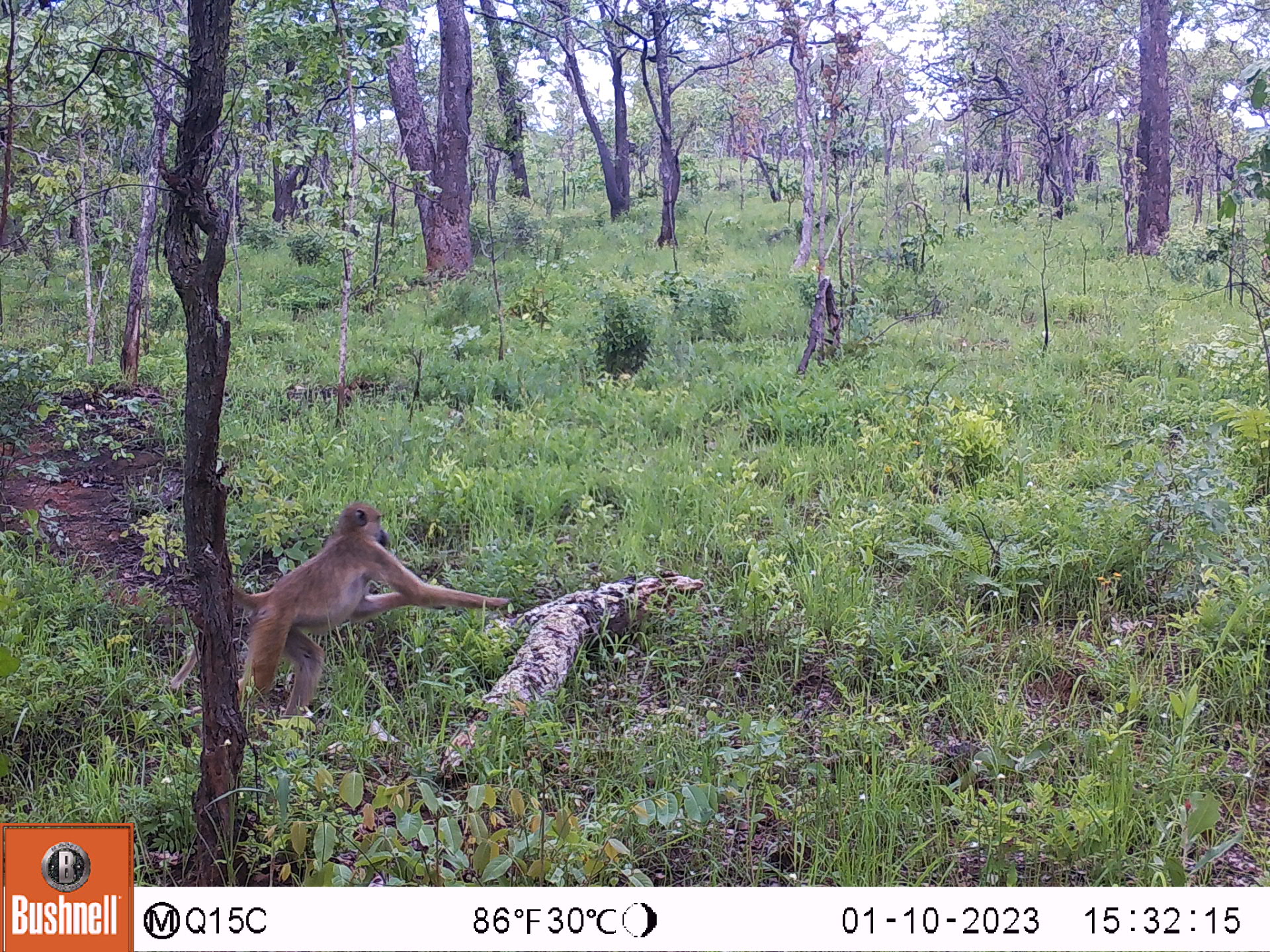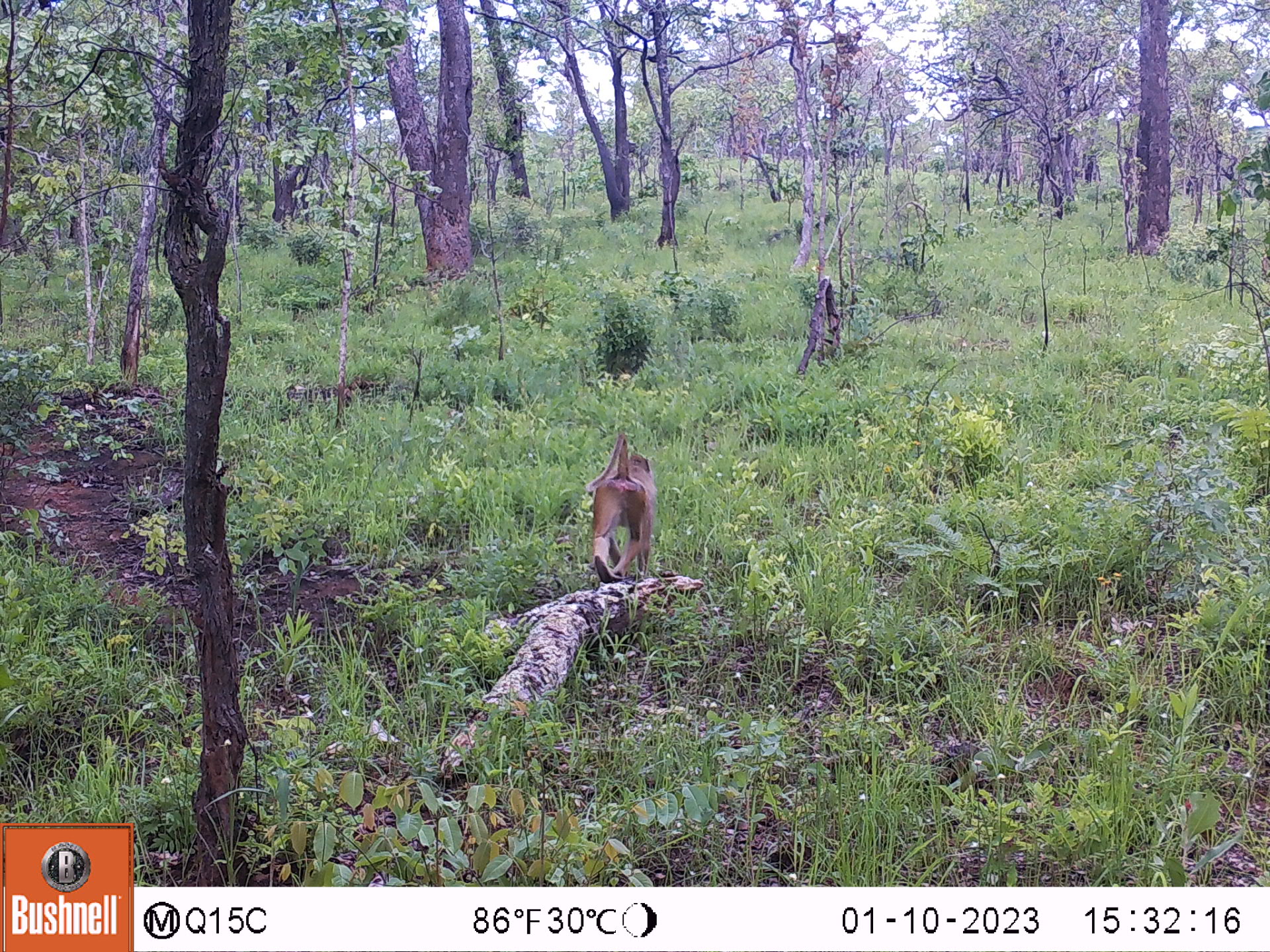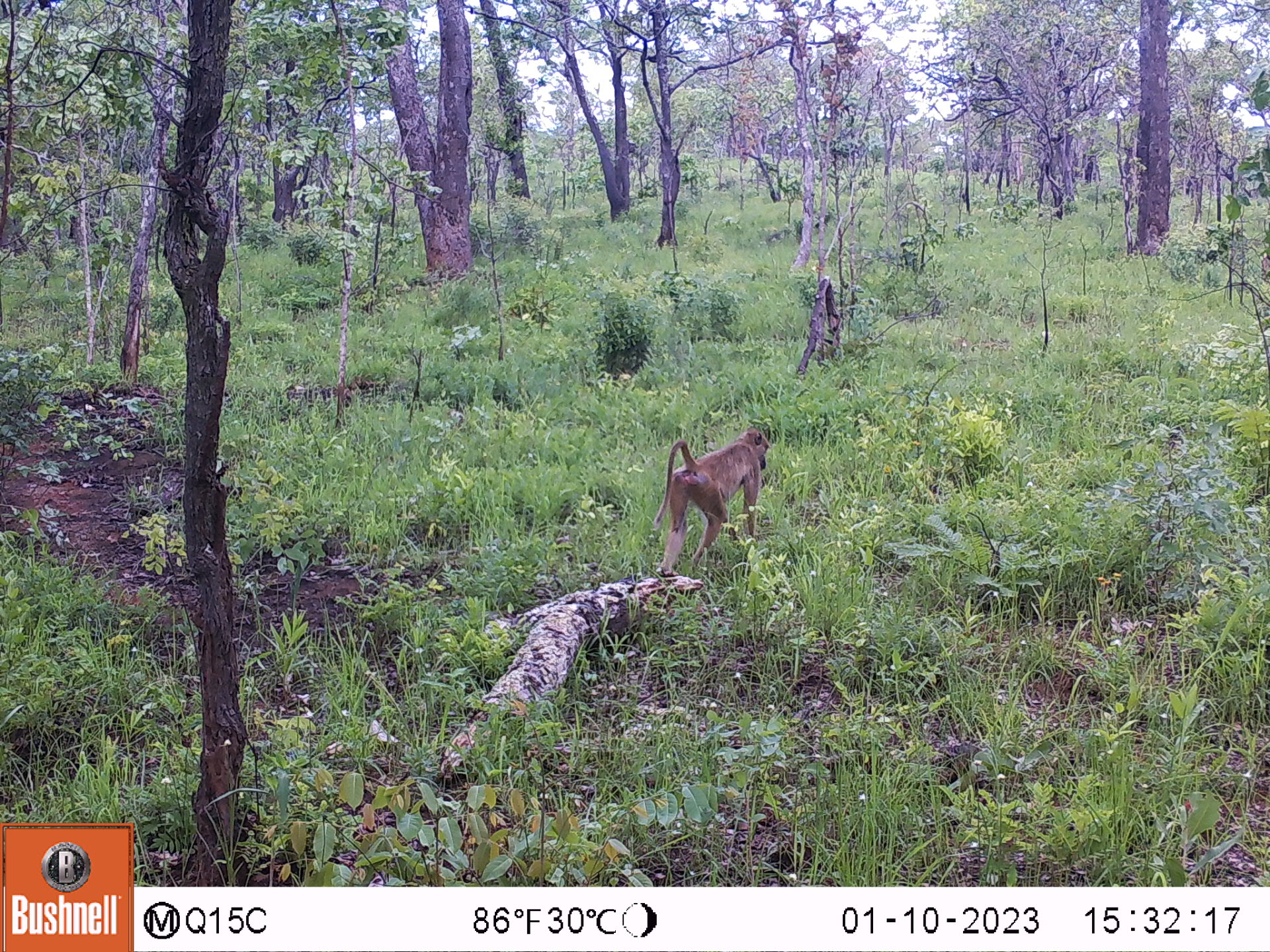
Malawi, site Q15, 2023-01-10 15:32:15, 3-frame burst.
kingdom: Animalia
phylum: Chordata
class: Mammalia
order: Primates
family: Cercopithecidae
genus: Papio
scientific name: Papio cynocephalus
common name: yellow baboon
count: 1